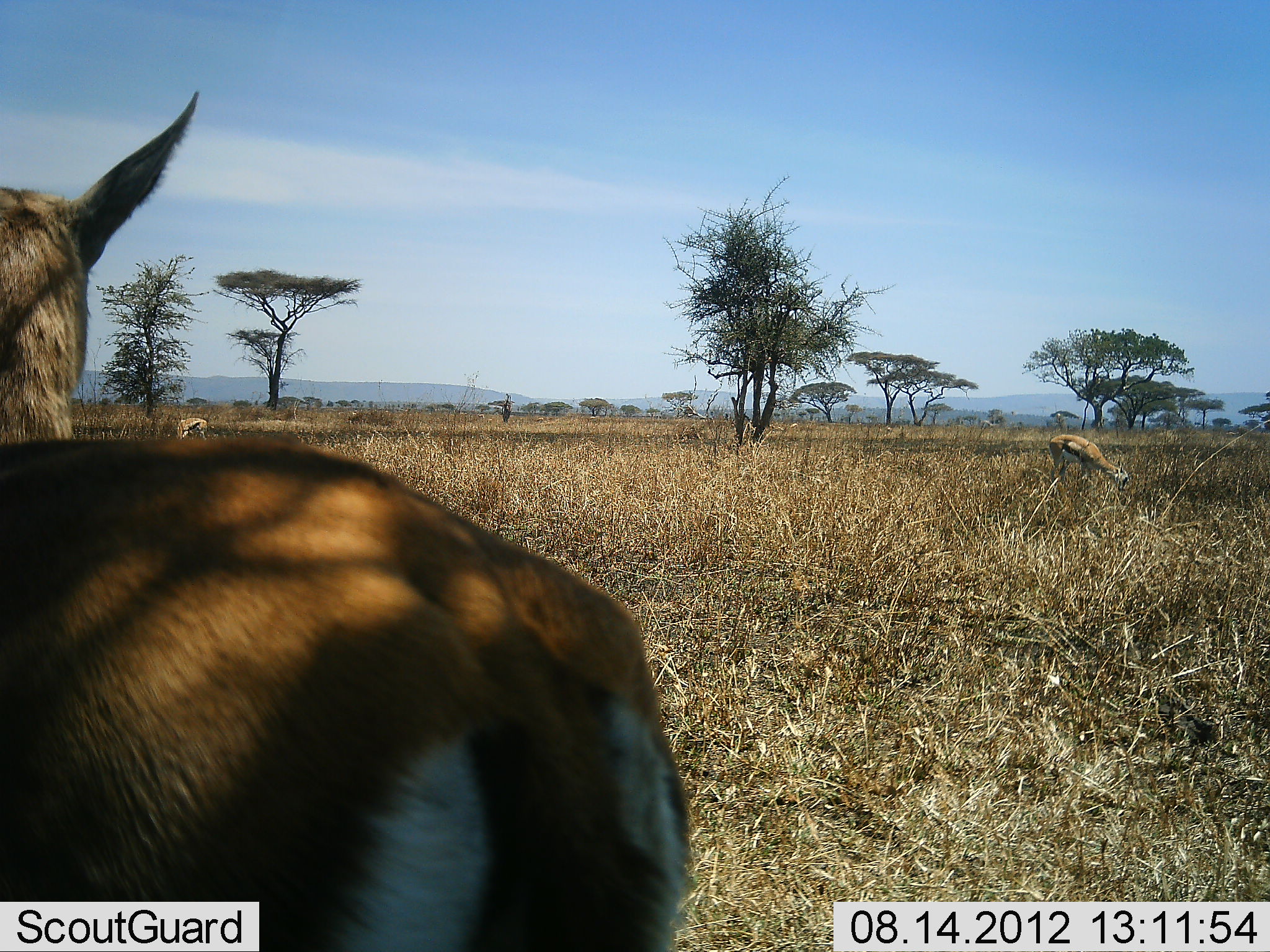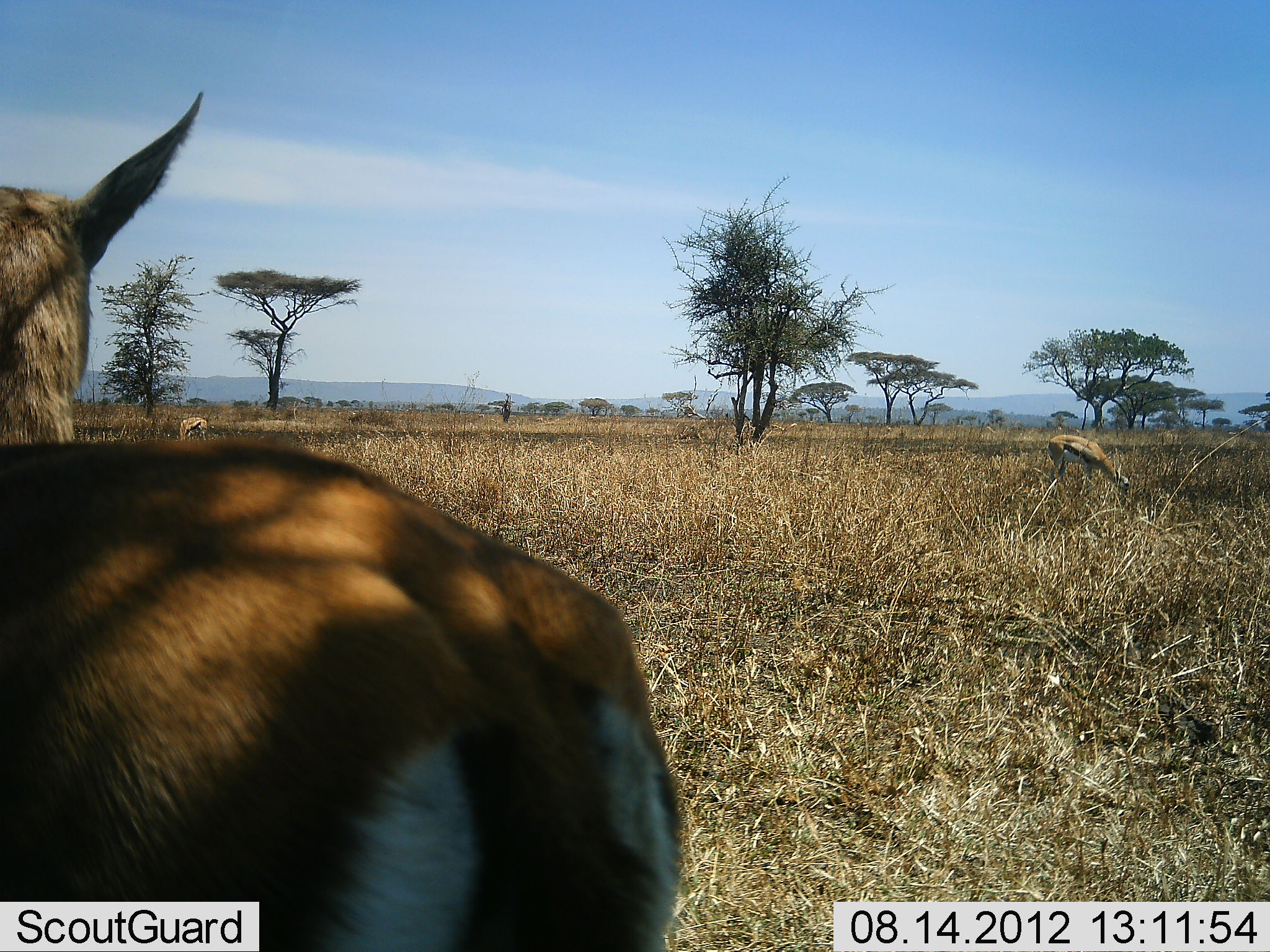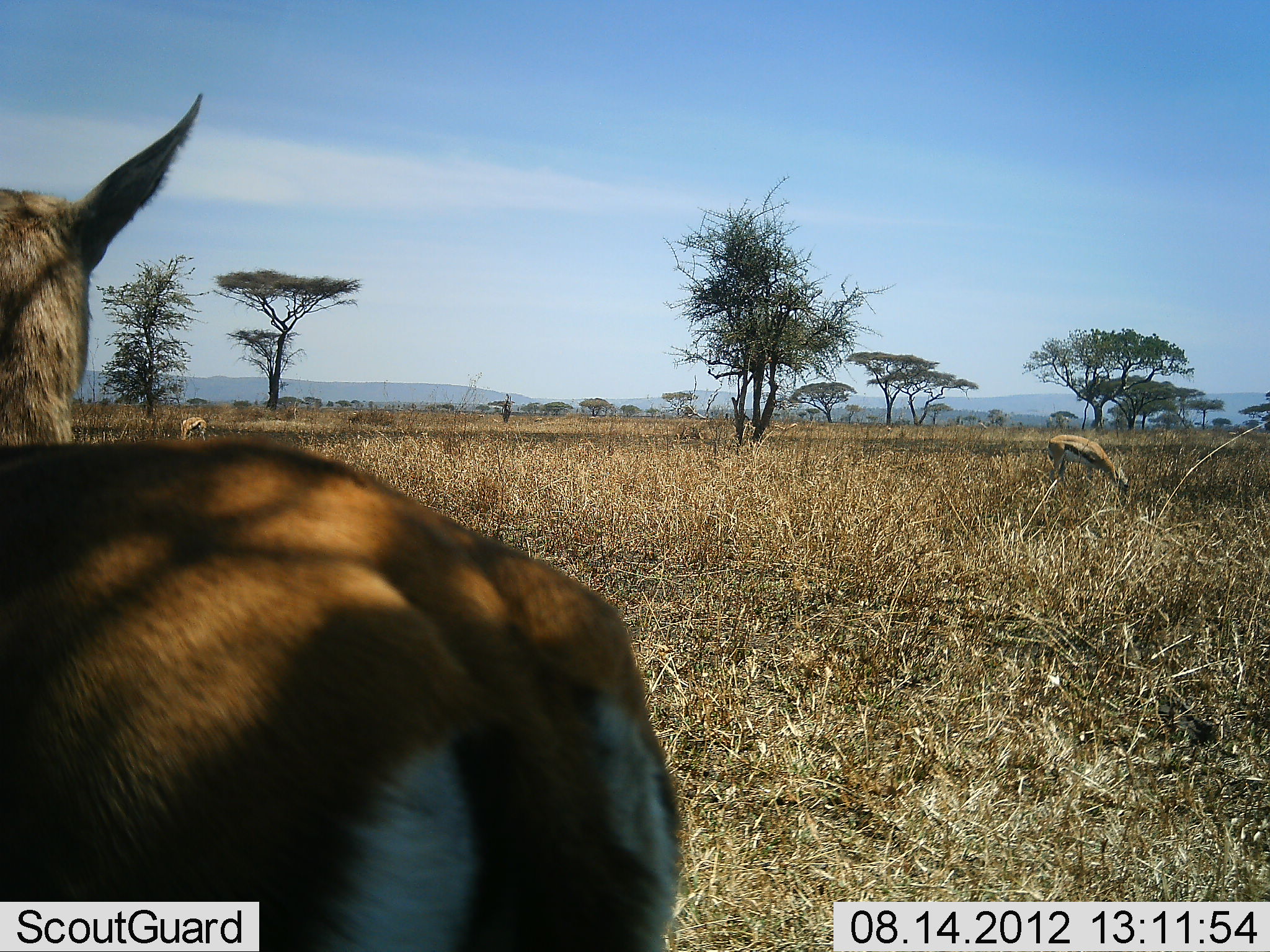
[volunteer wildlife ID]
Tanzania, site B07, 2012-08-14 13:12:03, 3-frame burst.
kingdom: Animalia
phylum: Chordata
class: Mammalia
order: Artiodactyla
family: Bovidae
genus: Eudorcas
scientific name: Eudorcas thomsonii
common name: thomson's gazelle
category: gazellethomsons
Gazellethomsons (thomson's gazelle) (Eudorcas thomsonii), count 3. Behavior (volunteer vote fractions): standing 90%, resting 0%, moving 0%, interacting 0%. Young present (vote fraction): 0%. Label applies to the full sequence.